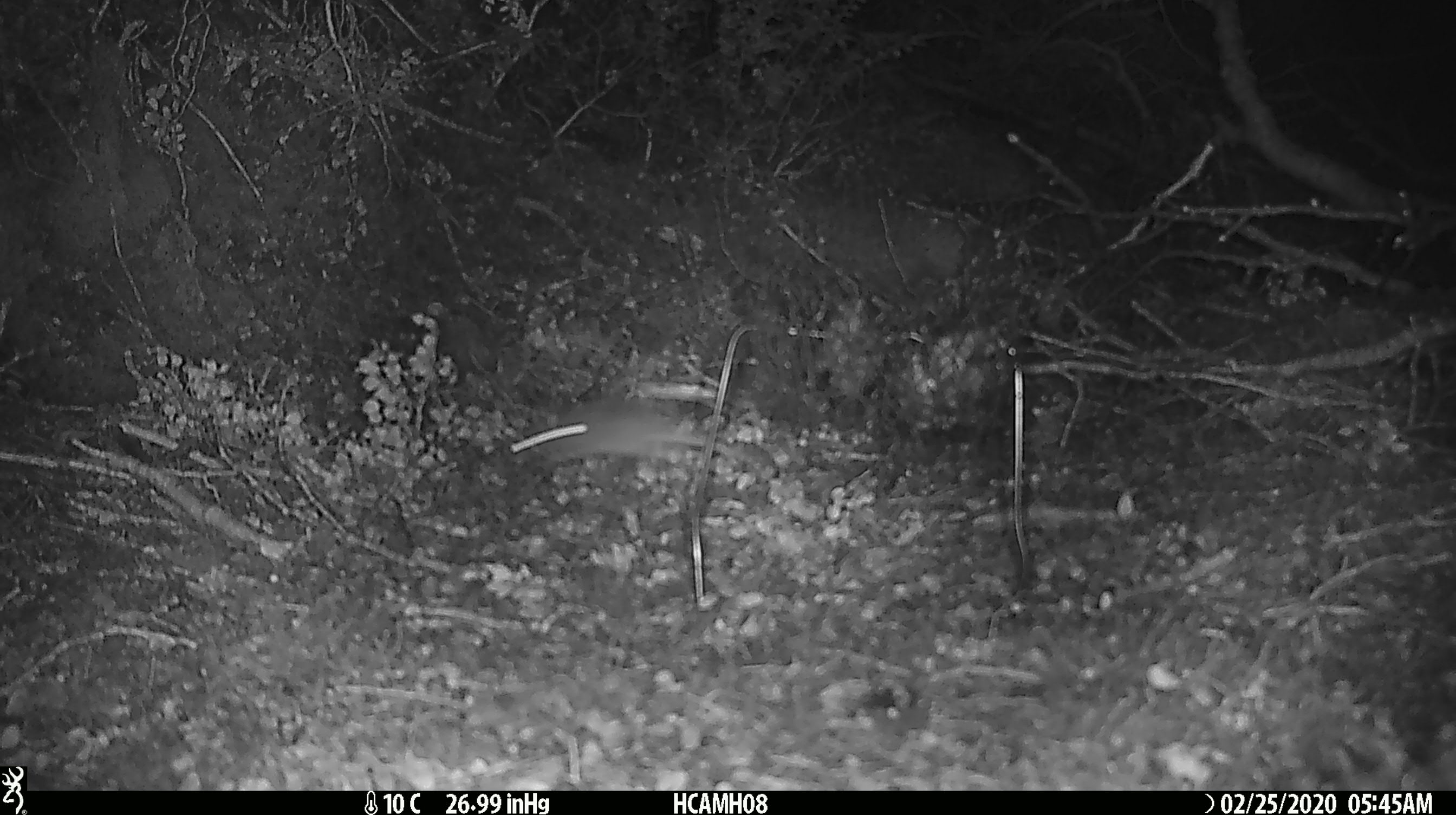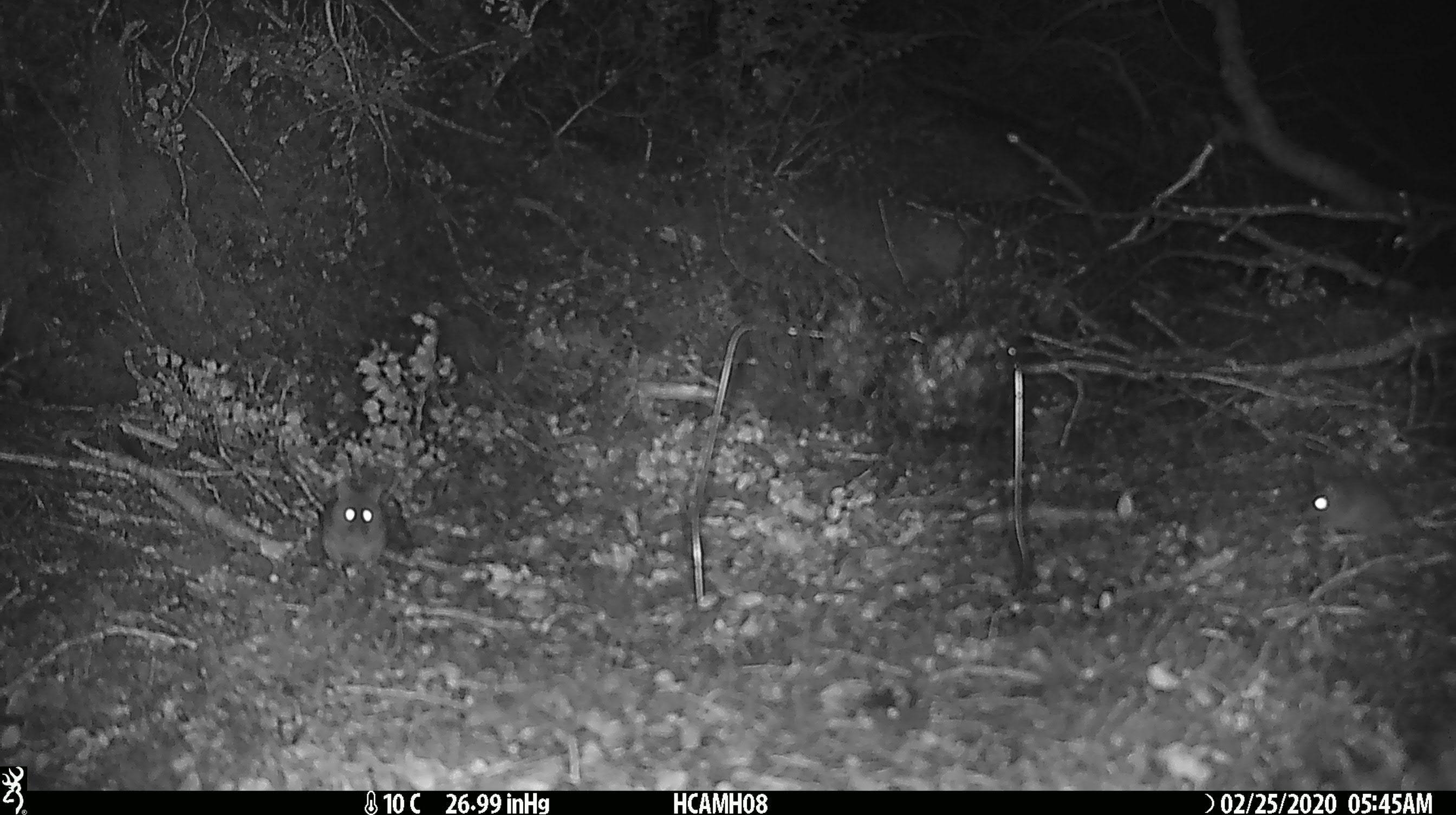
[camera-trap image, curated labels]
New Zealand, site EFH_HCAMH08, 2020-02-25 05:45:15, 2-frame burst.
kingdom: Animalia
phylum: Chordata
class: Mammalia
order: Rodentia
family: Muridae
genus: Mus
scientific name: Mus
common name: mouse